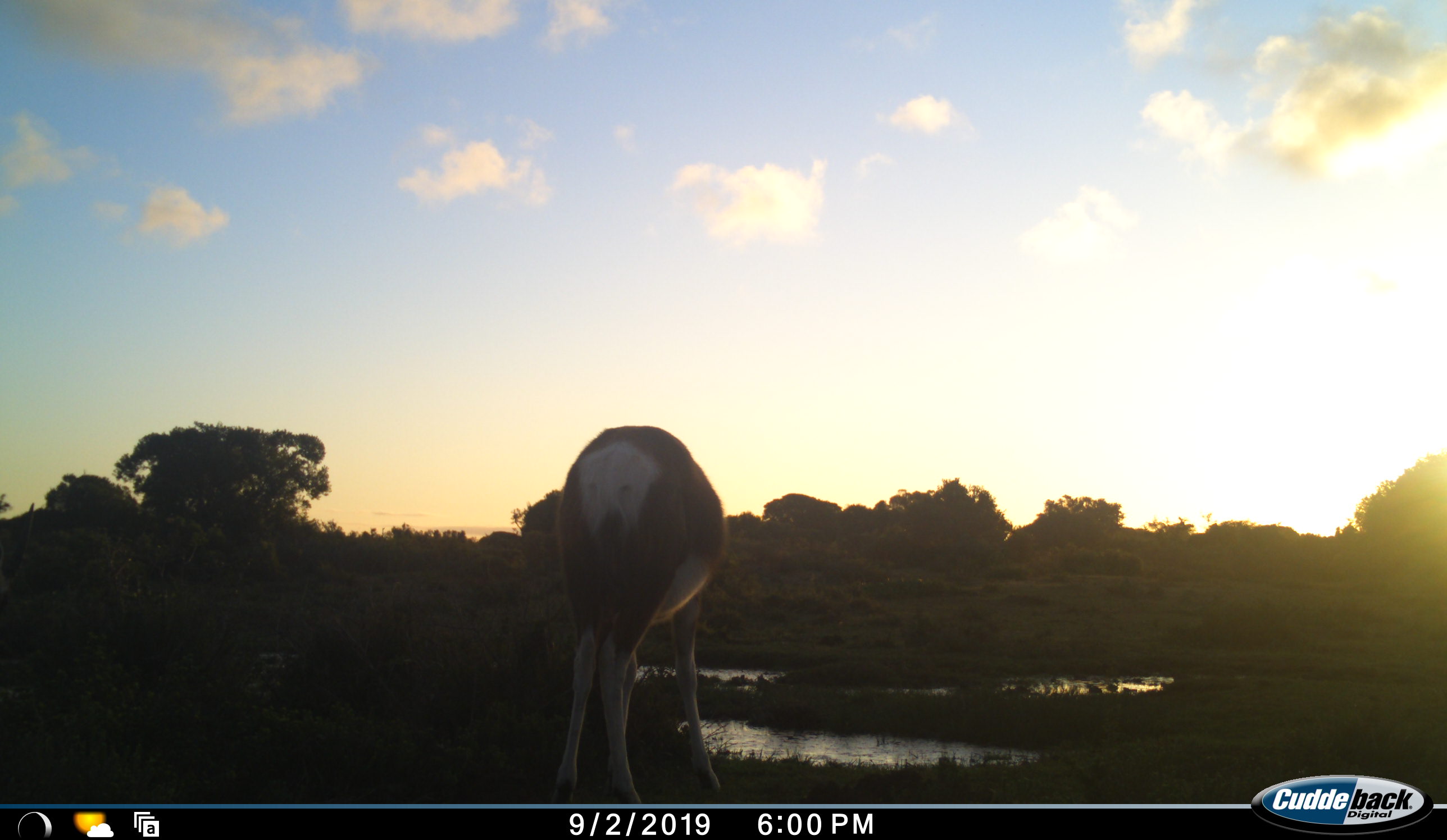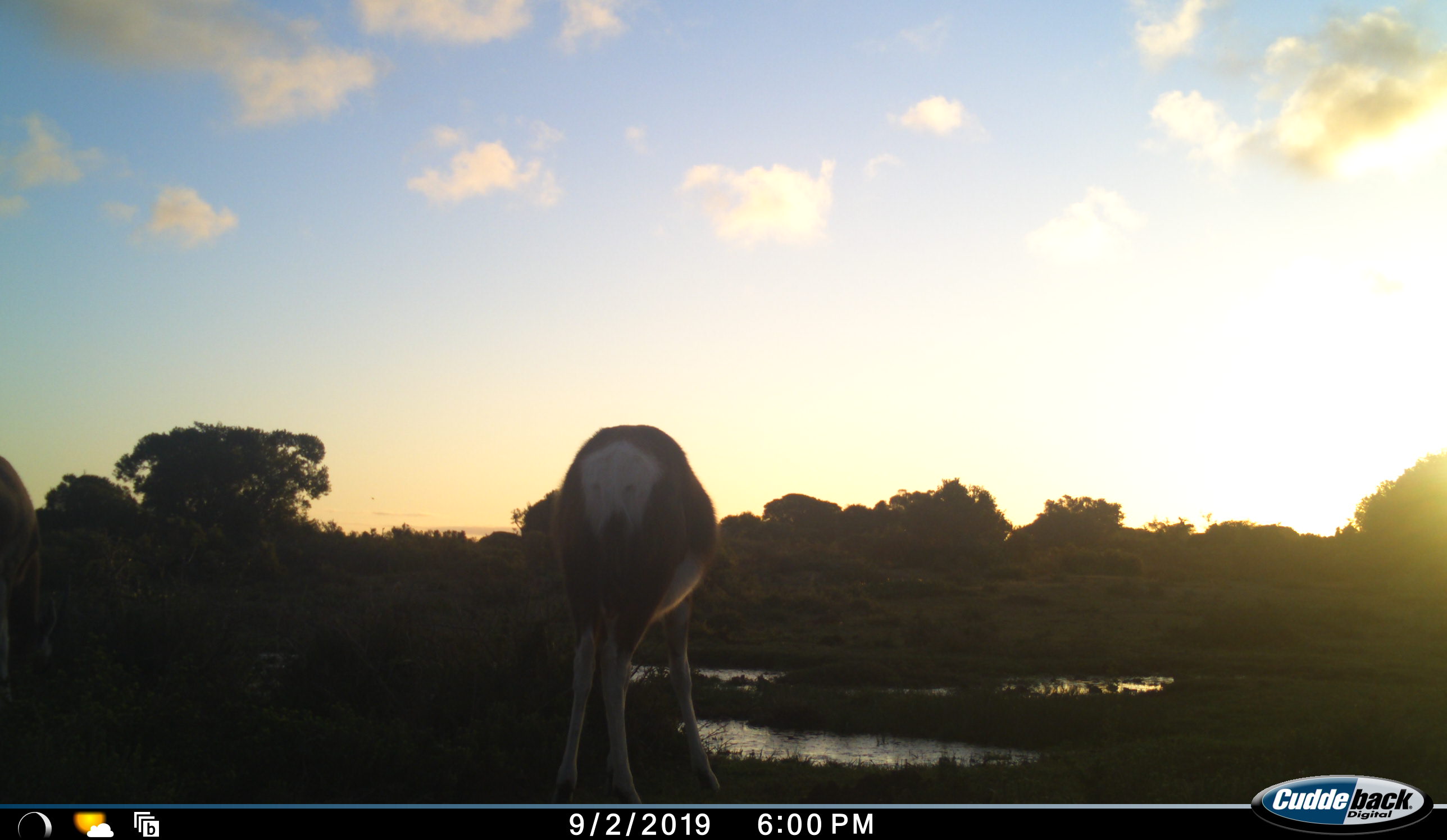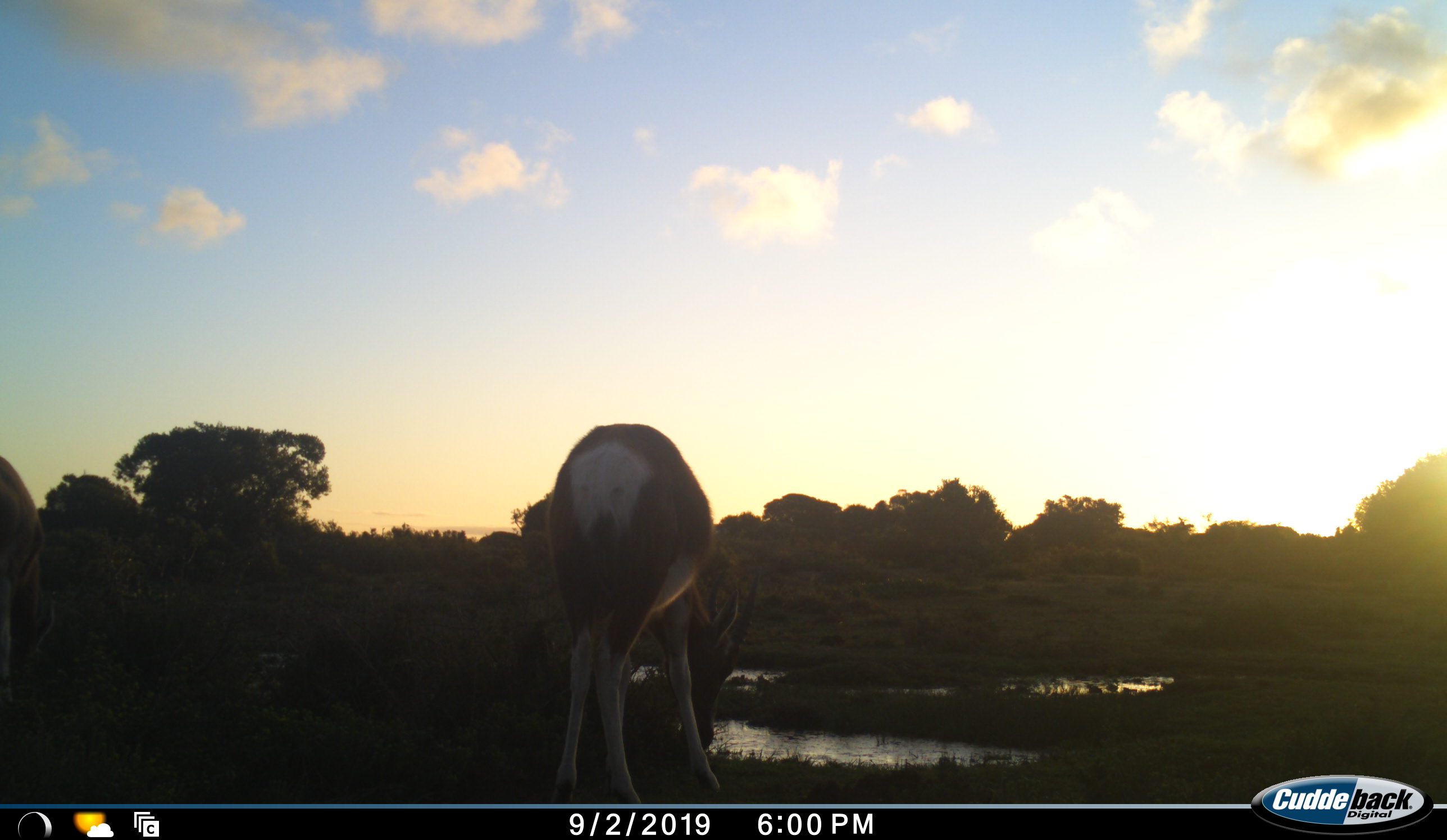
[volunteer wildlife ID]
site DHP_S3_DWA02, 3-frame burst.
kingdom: Animalia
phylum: Chordata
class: Mammalia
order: Artiodactyla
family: Bovidae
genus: Damaliscus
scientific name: Damaliscus pygargus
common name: bontebok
Bontebok (Damaliscus pygargus), count 2. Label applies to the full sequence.